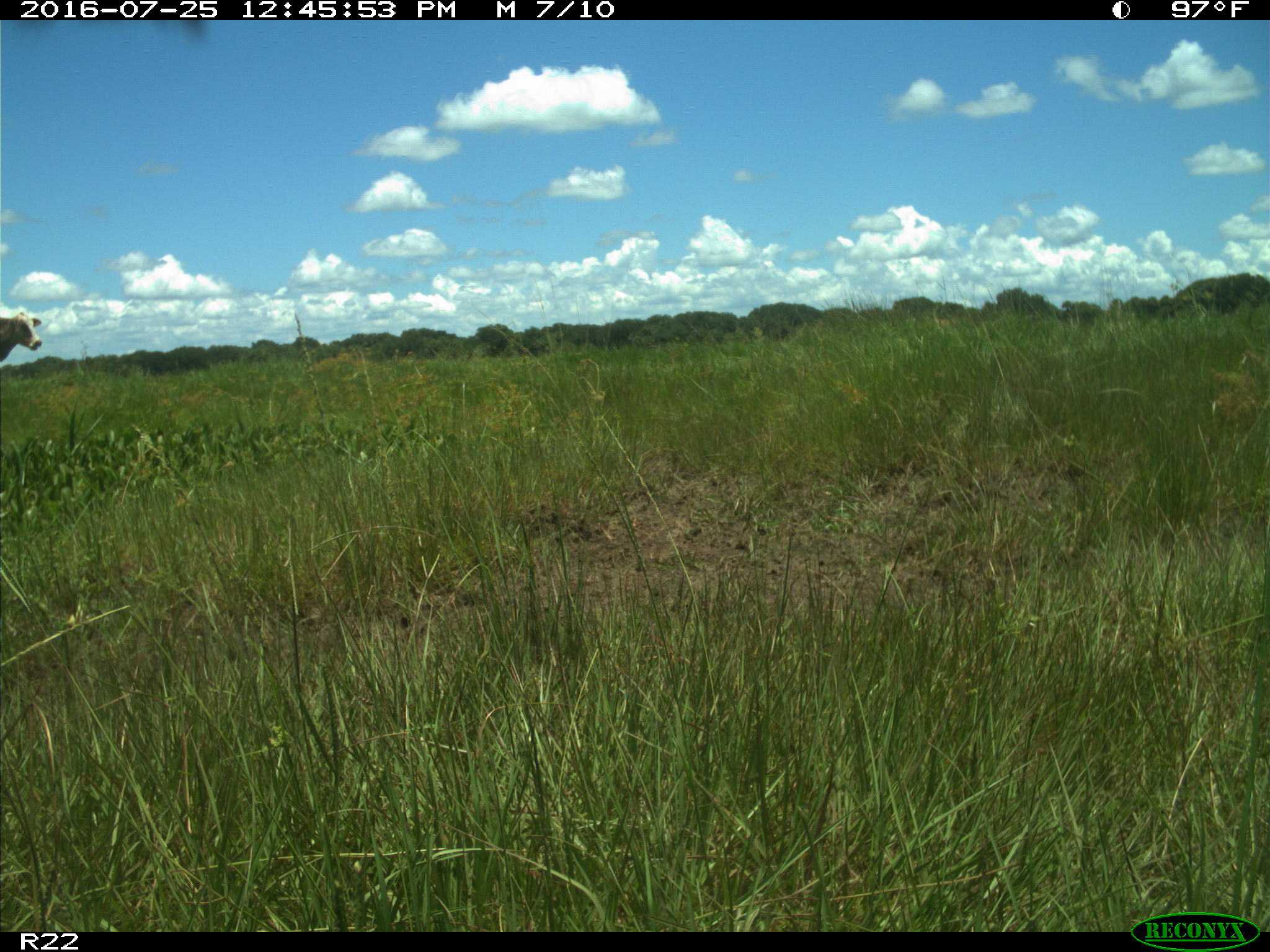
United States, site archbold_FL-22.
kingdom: Animalia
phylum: Chordata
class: Mammalia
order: Artiodactyla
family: Bovidae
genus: Bos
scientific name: Bos taurus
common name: domestic cow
Bos taurus (domestic cow).